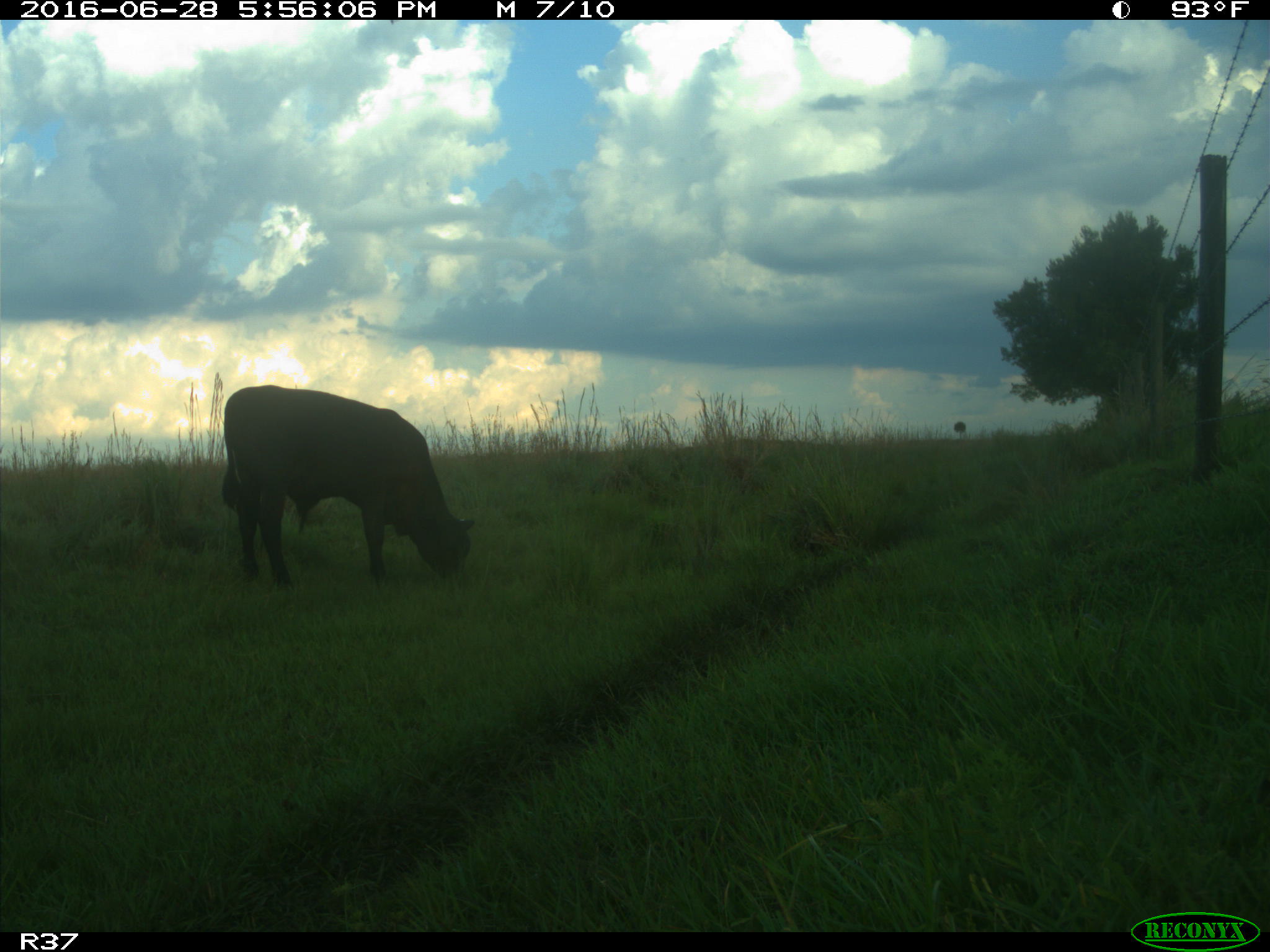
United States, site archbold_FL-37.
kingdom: Animalia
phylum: Chordata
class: Mammalia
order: Artiodactyla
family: Bovidae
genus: Bos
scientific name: Bos taurus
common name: domestic cow